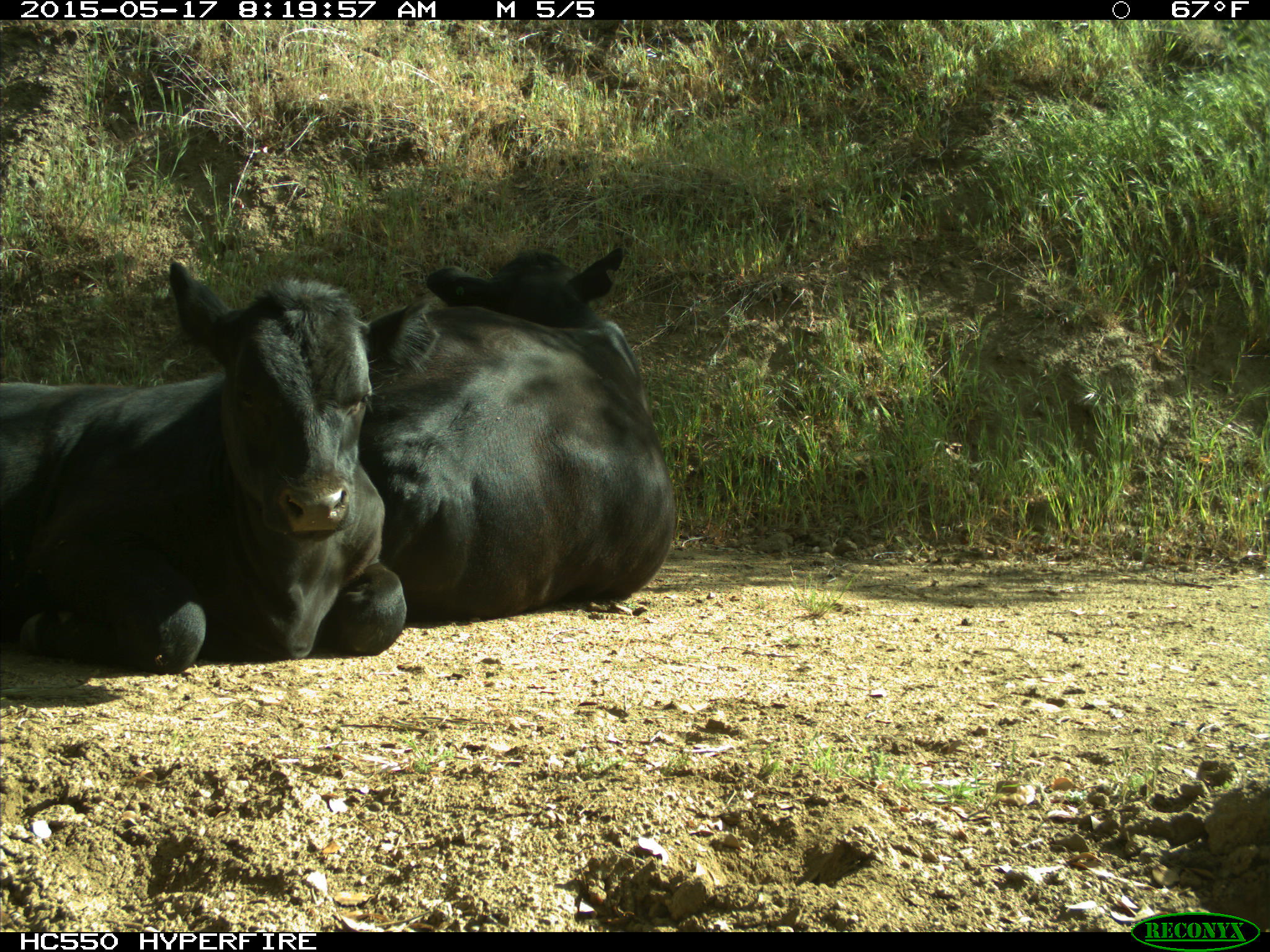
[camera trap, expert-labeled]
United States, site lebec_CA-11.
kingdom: Animalia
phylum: Chordata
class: Mammalia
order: Artiodactyla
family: Bovidae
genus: Bos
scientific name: Bos taurus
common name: domestic cow